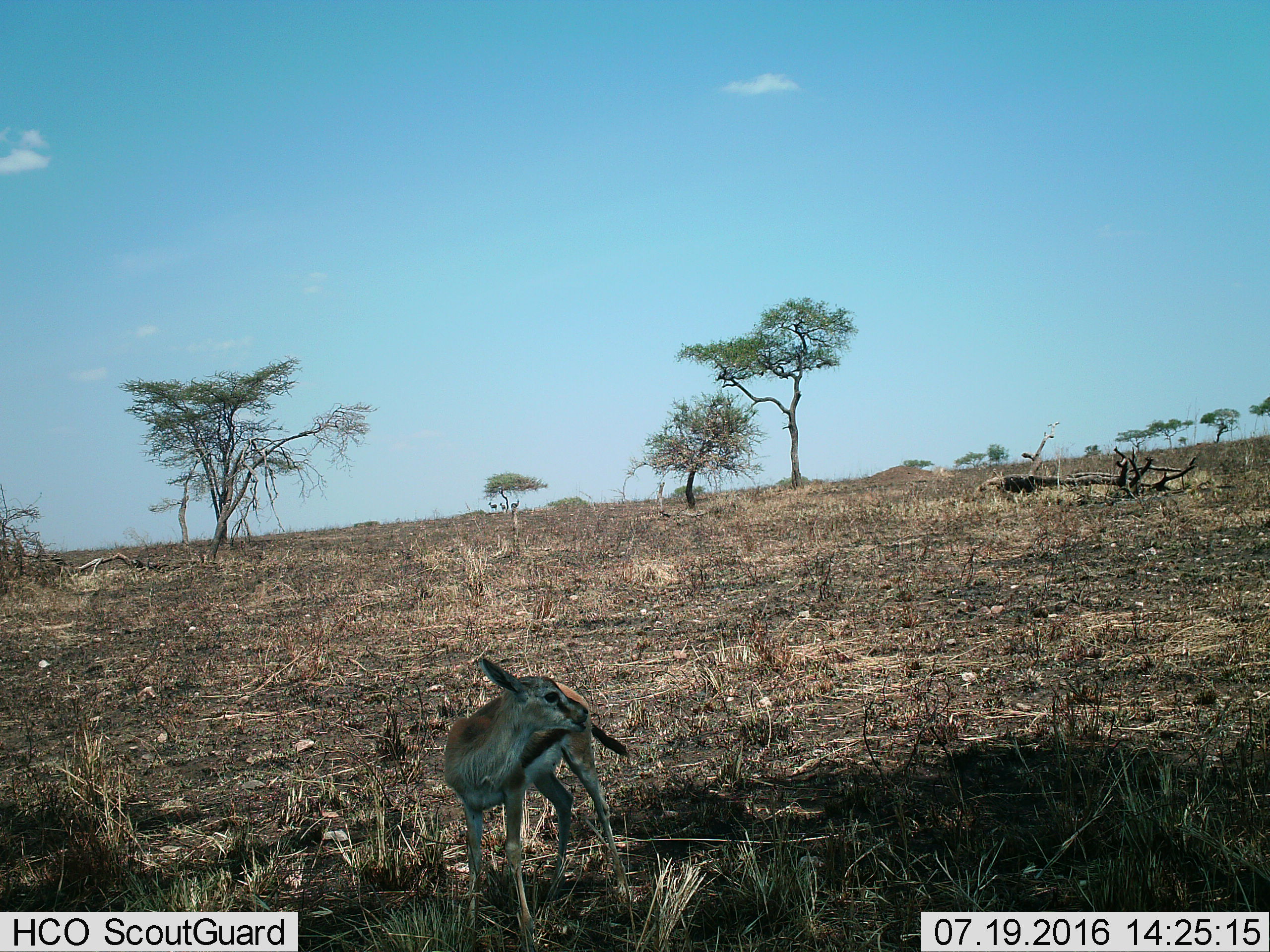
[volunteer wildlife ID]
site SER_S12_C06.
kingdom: Animalia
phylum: Chordata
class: Mammalia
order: Artiodactyla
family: Bovidae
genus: Eudorcas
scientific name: Eudorcas thomsonii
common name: thomson's gazelle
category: gazellethomsons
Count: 1.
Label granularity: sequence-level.